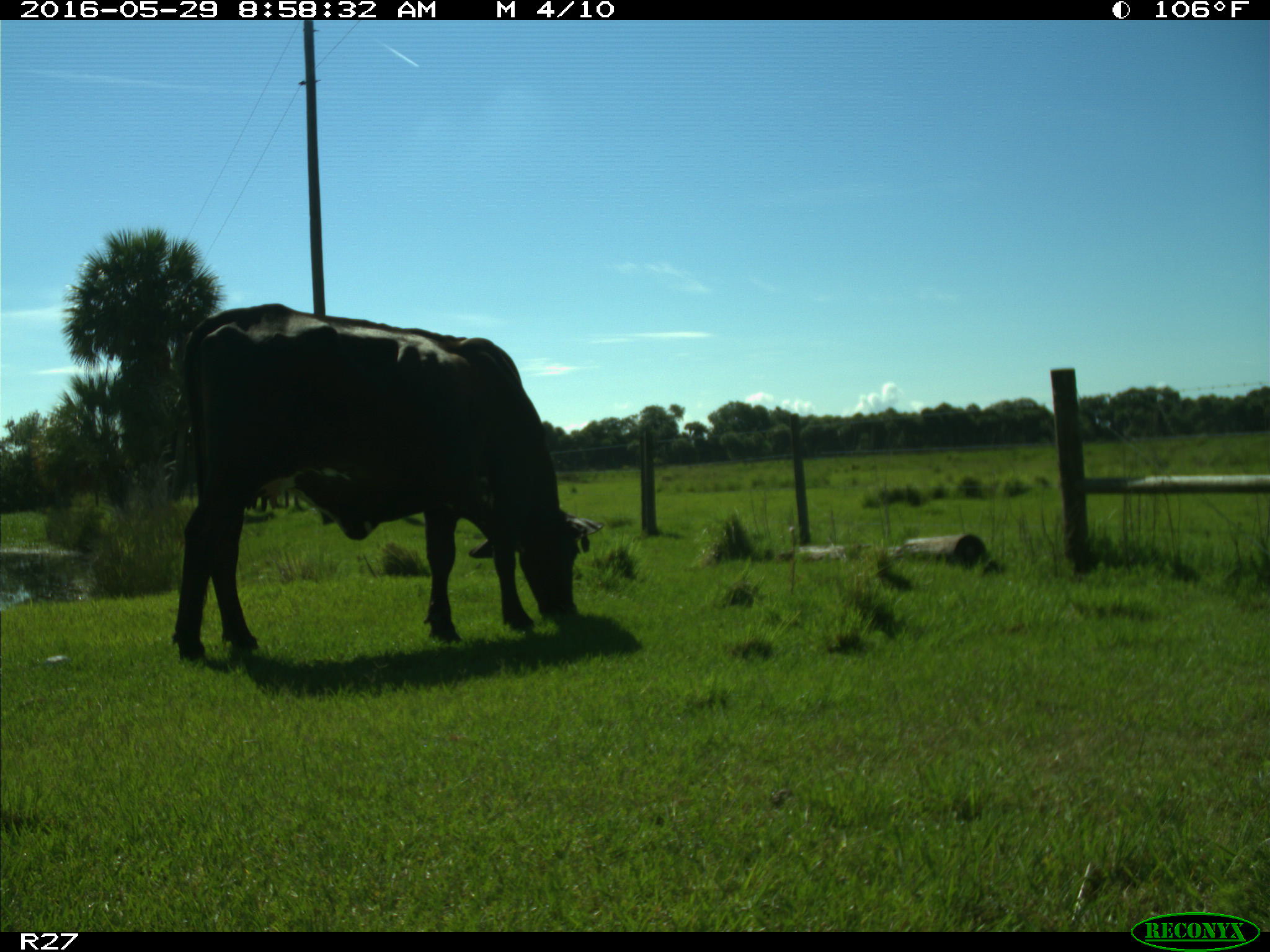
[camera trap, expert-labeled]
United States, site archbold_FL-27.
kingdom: Animalia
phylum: Chordata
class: Mammalia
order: Artiodactyla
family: Bovidae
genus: Bos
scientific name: Bos taurus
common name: domestic cow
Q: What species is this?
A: Bos taurus (domestic cow).